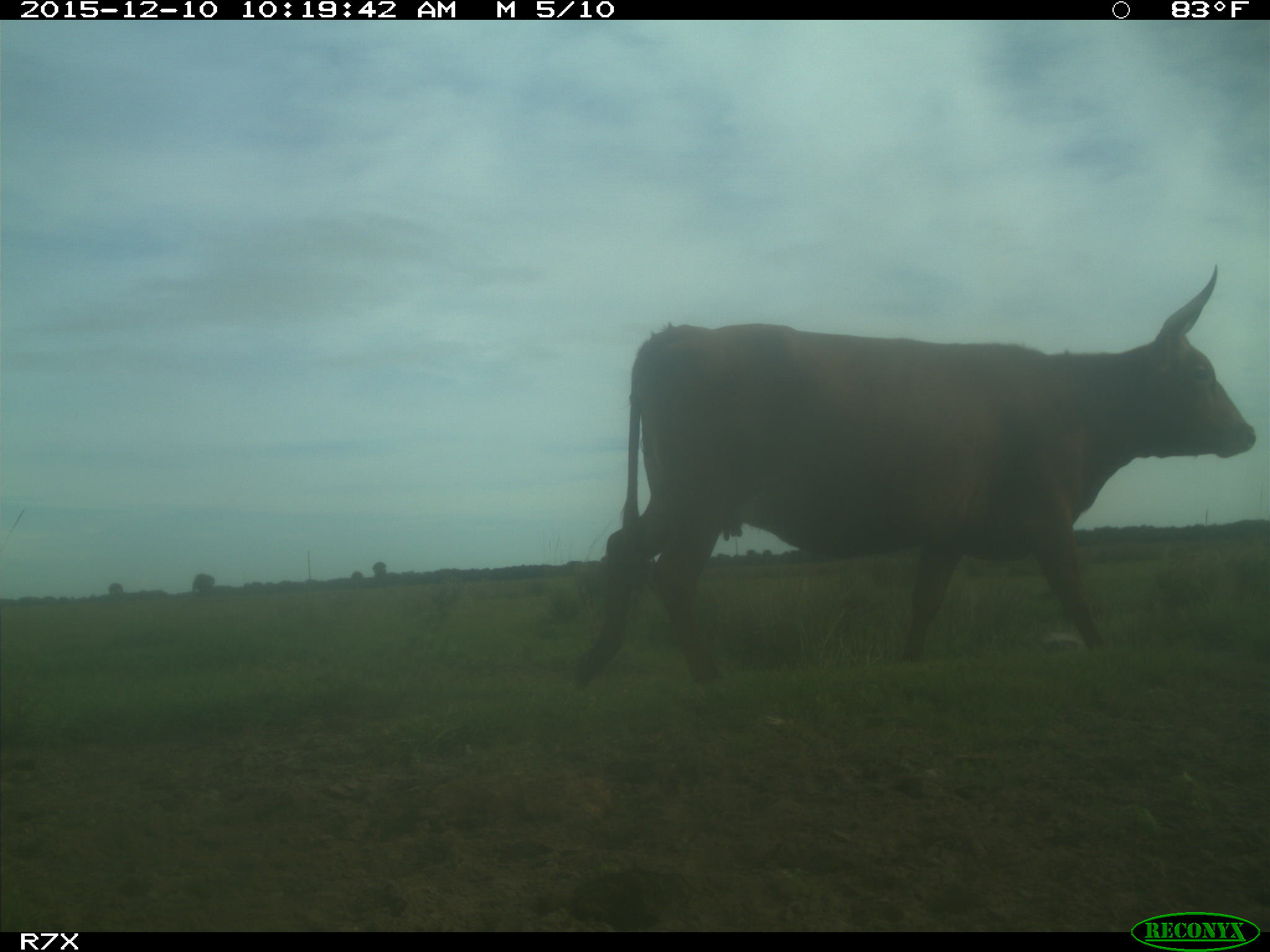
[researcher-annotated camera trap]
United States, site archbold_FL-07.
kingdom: Animalia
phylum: Chordata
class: Mammalia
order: Artiodactyla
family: Bovidae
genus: Bos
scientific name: Bos taurus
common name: domestic cow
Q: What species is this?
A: Bos taurus (domestic cow).